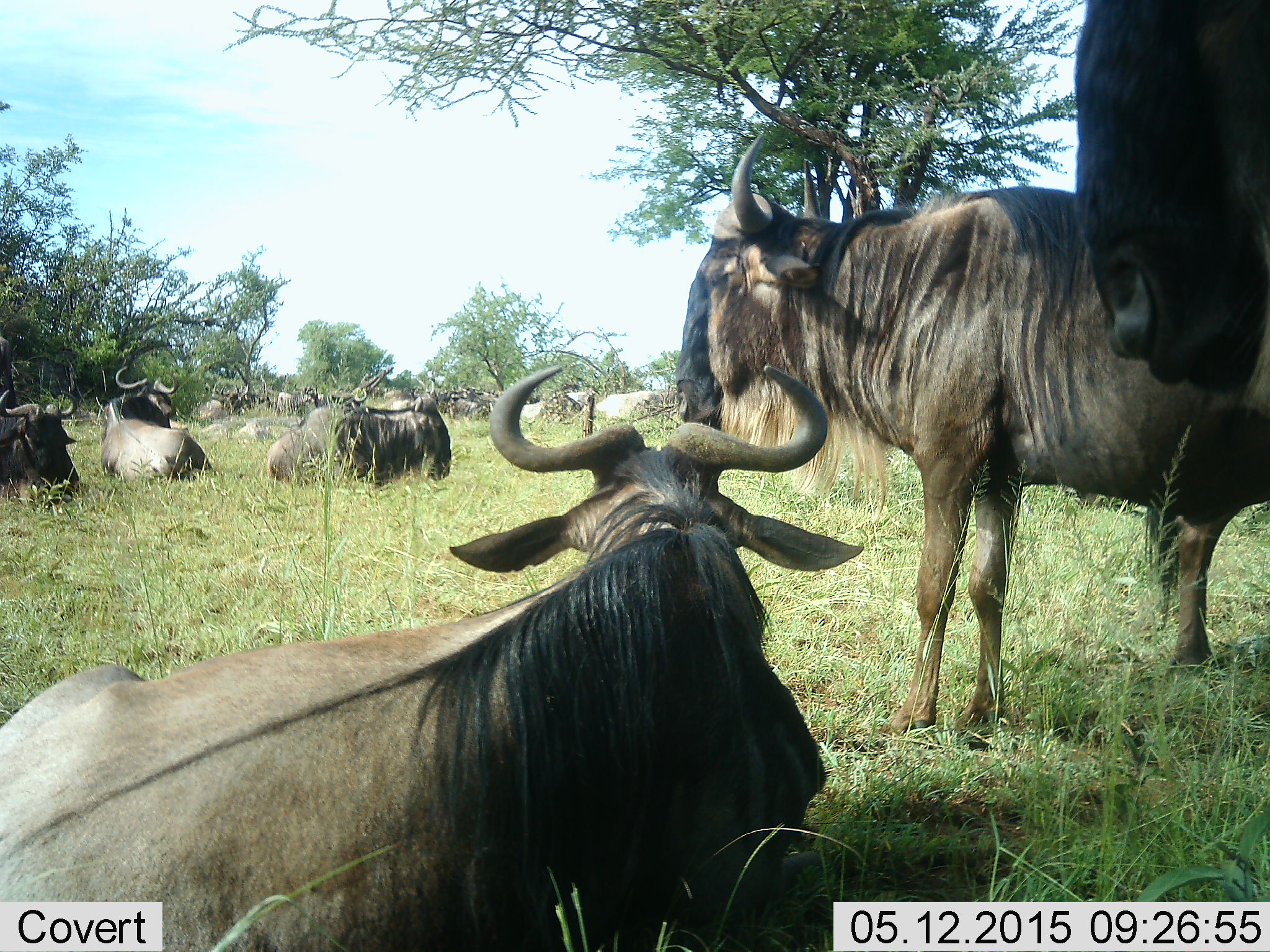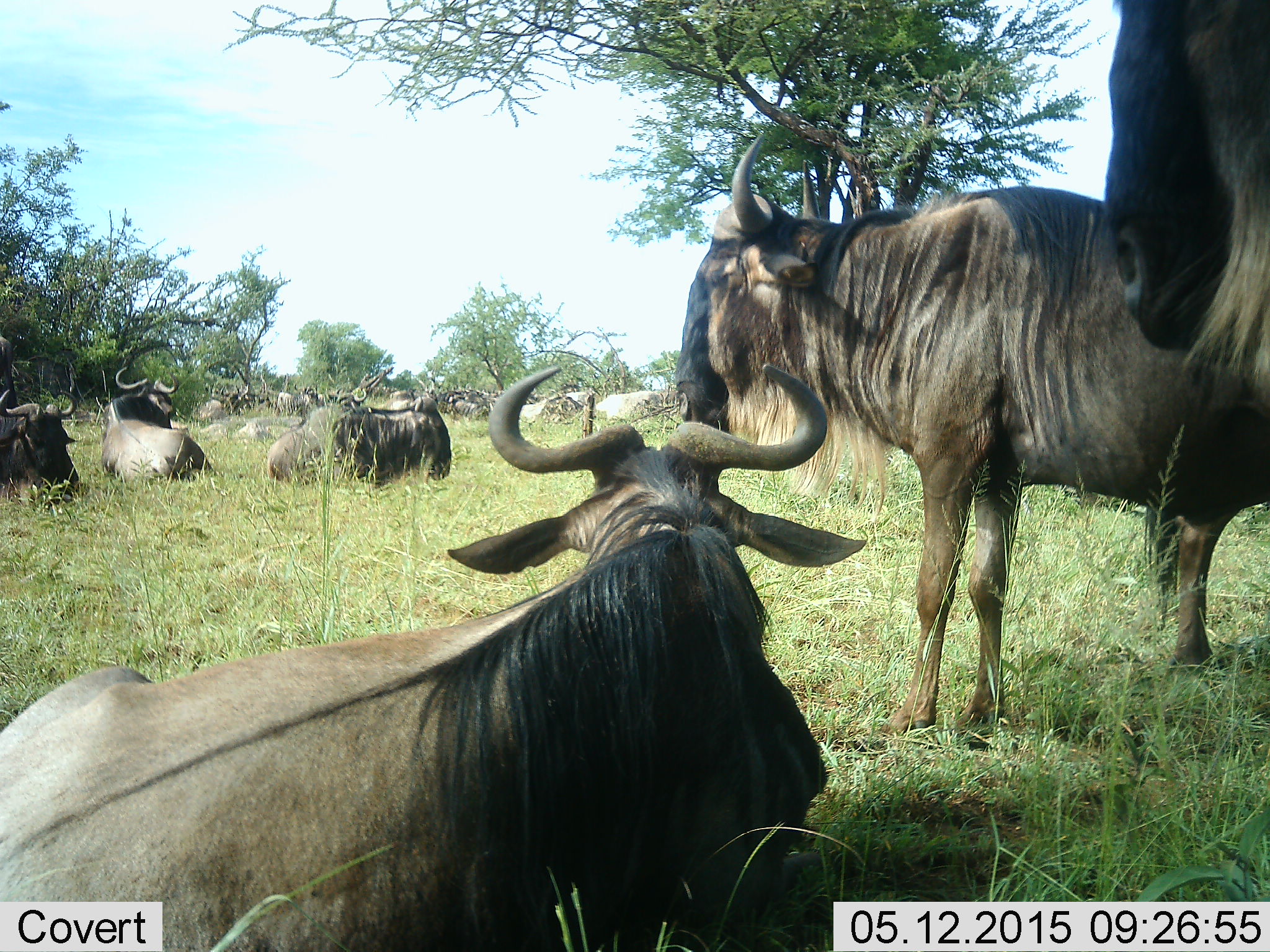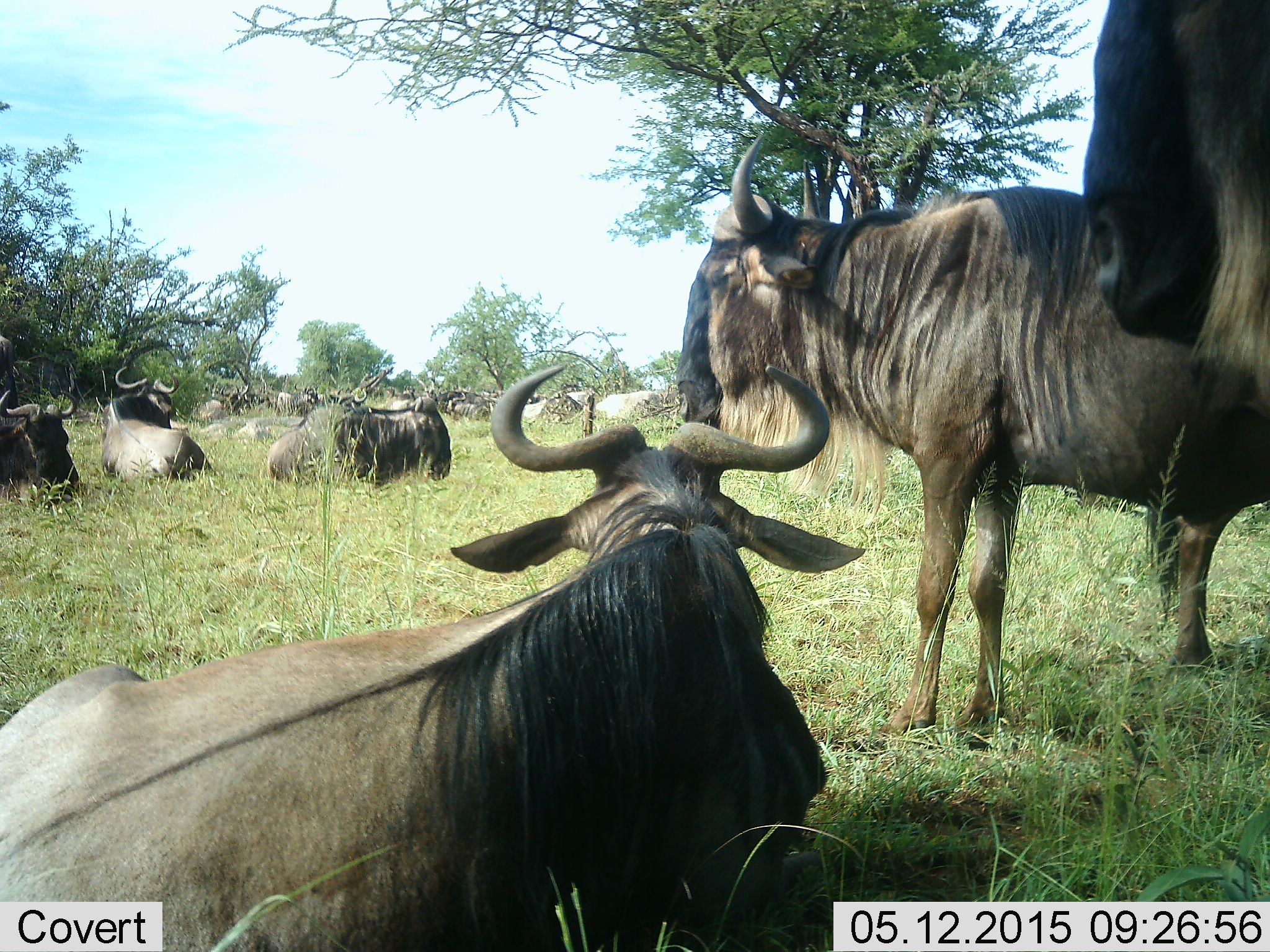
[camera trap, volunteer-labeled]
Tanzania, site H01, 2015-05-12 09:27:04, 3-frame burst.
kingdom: Animalia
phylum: Chordata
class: Mammalia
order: Artiodactyla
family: Bovidae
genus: Connochaetes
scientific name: Connochaetes taurinus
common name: blue wildebeest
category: wildebeest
Wildebeest (blue wildebeest) (Connochaetes taurinus), count 11-50. Behavior (volunteer vote fractions): standing 90%, resting 100%, moving 0%, interacting 0%. Young present (vote fraction): 0%. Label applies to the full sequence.